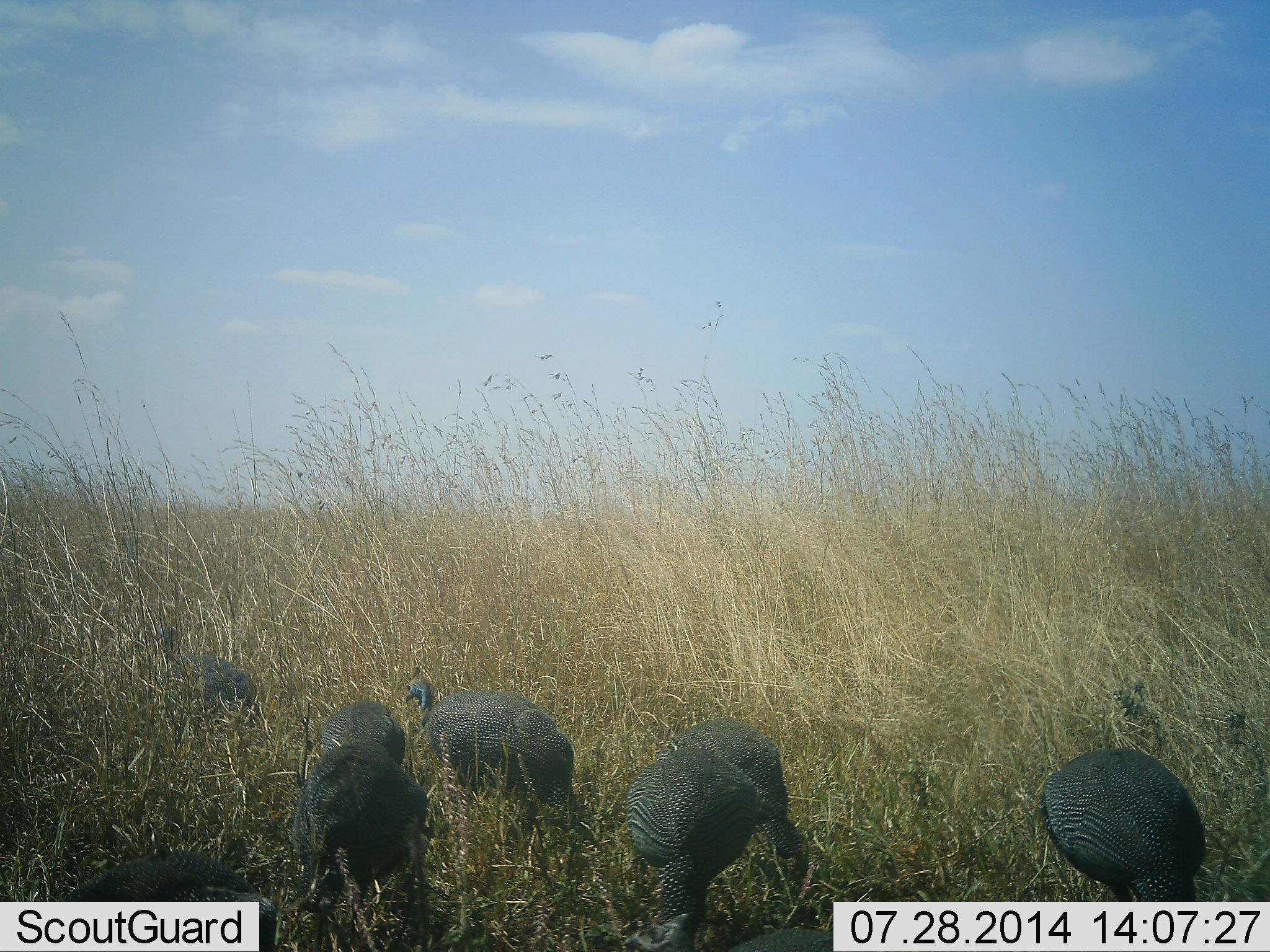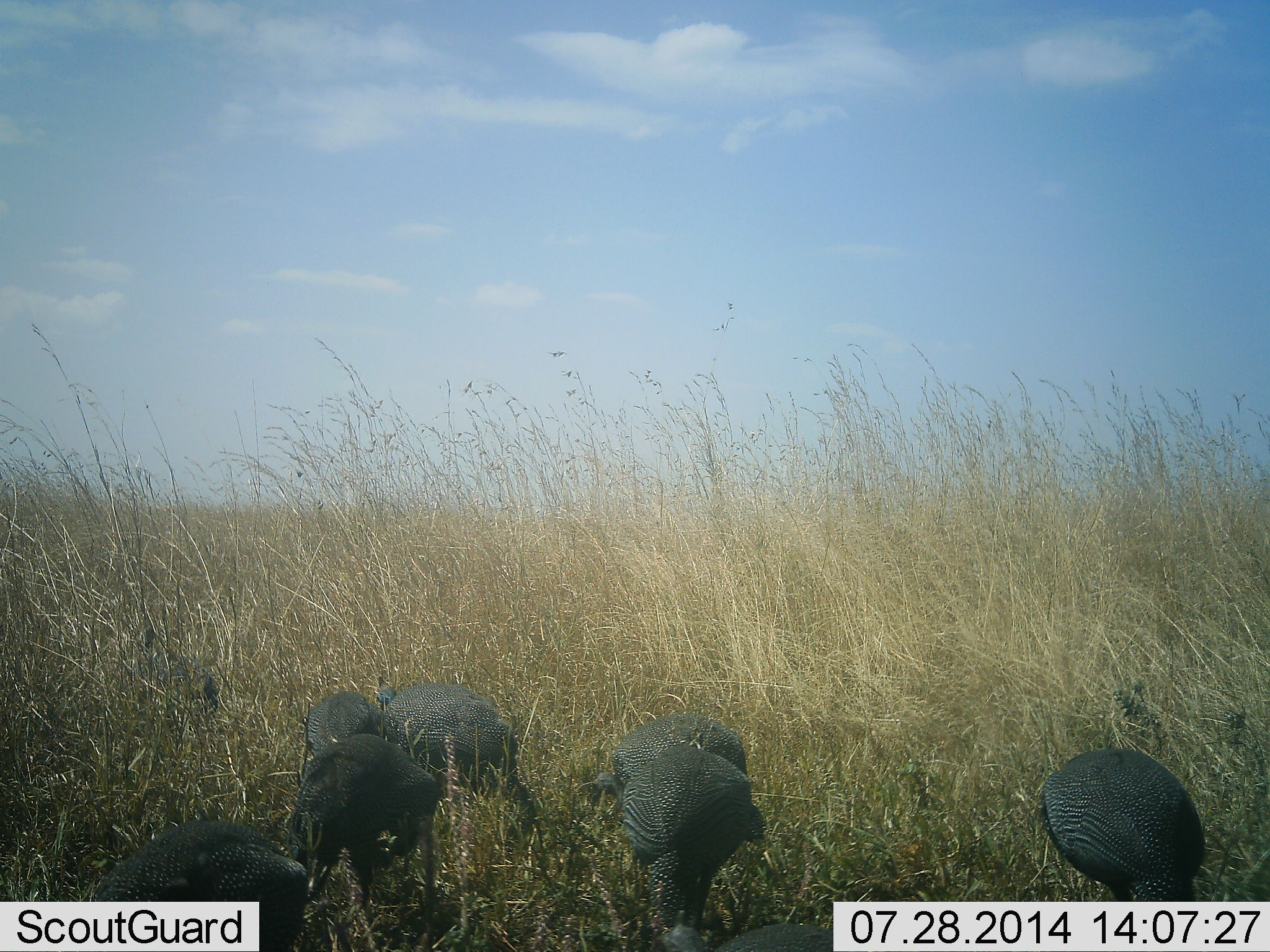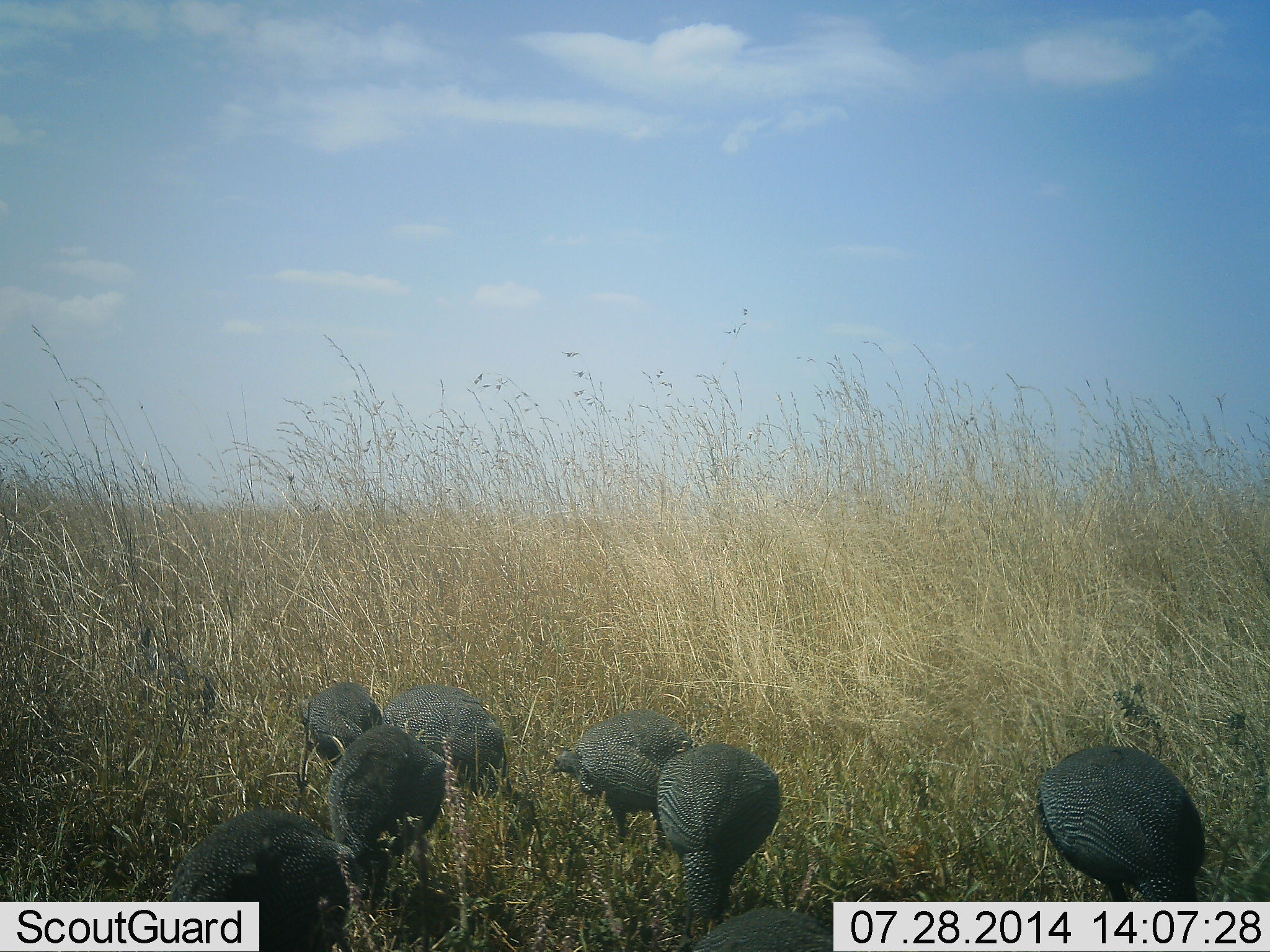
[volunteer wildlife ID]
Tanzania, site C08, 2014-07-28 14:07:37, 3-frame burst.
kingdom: Animalia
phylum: Chordata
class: Aves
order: Galliformes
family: Numididae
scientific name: Numididae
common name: guinea fowl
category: guineafowl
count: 8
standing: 27%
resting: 0%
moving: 73%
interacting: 0%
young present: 0%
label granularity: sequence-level